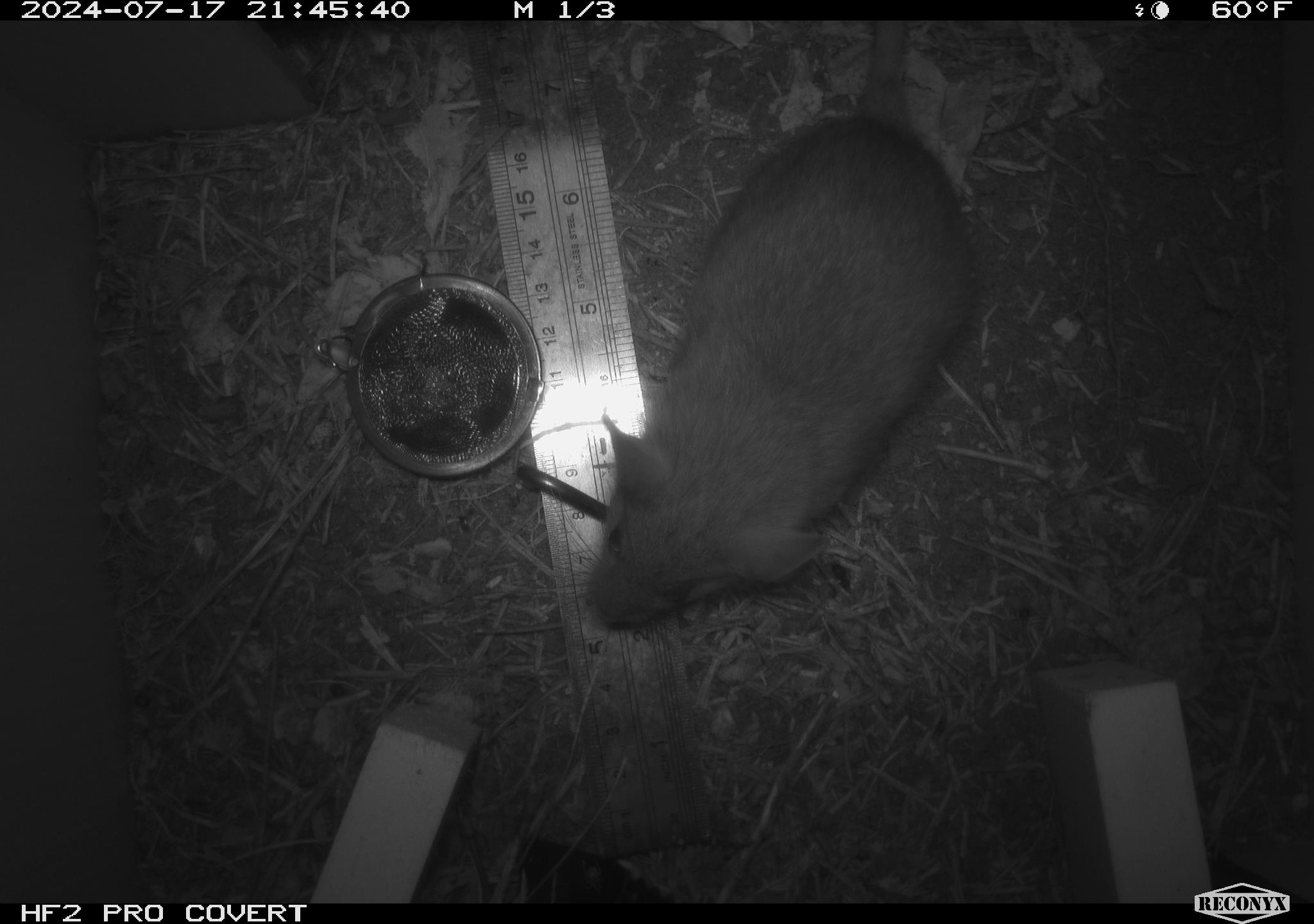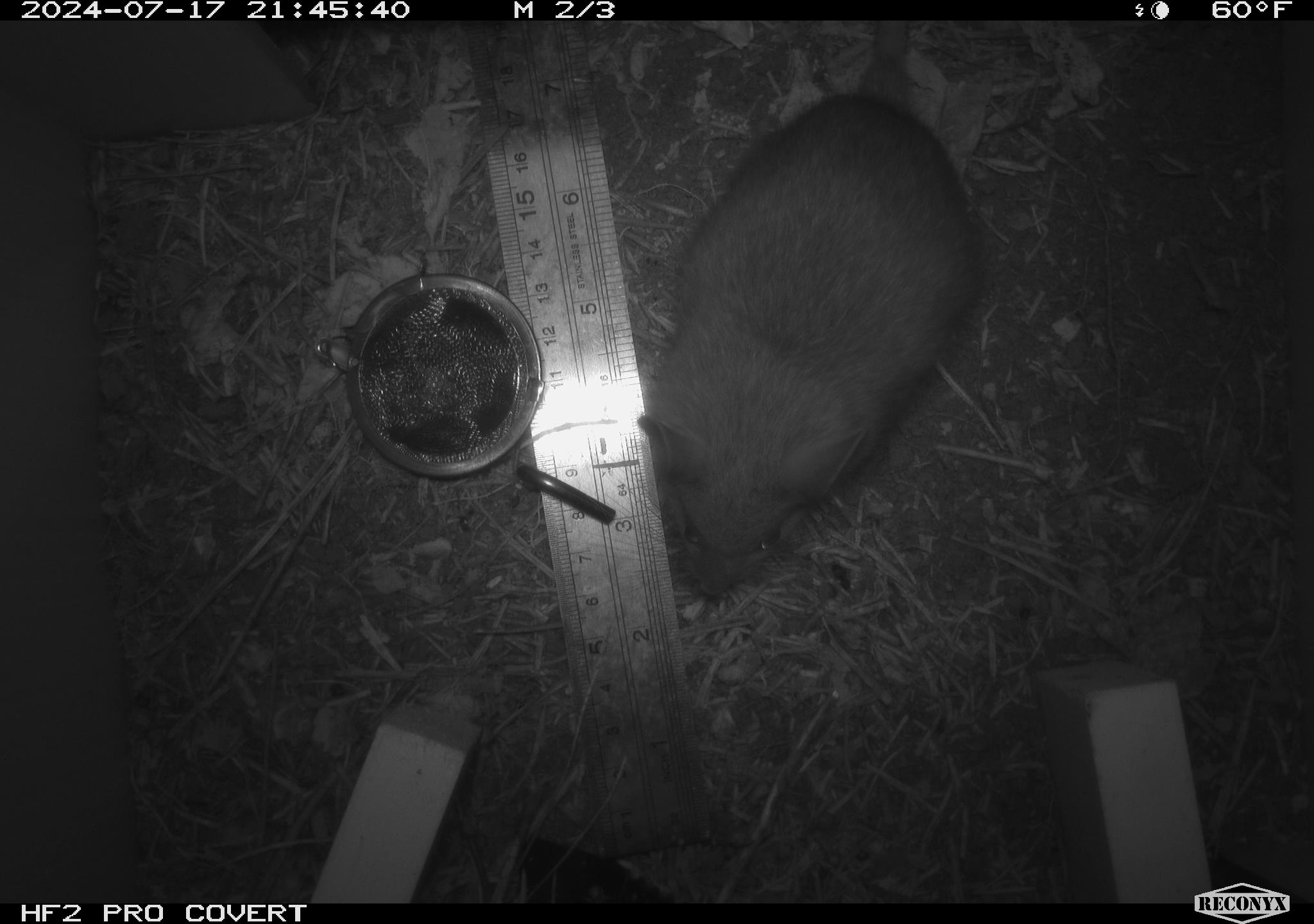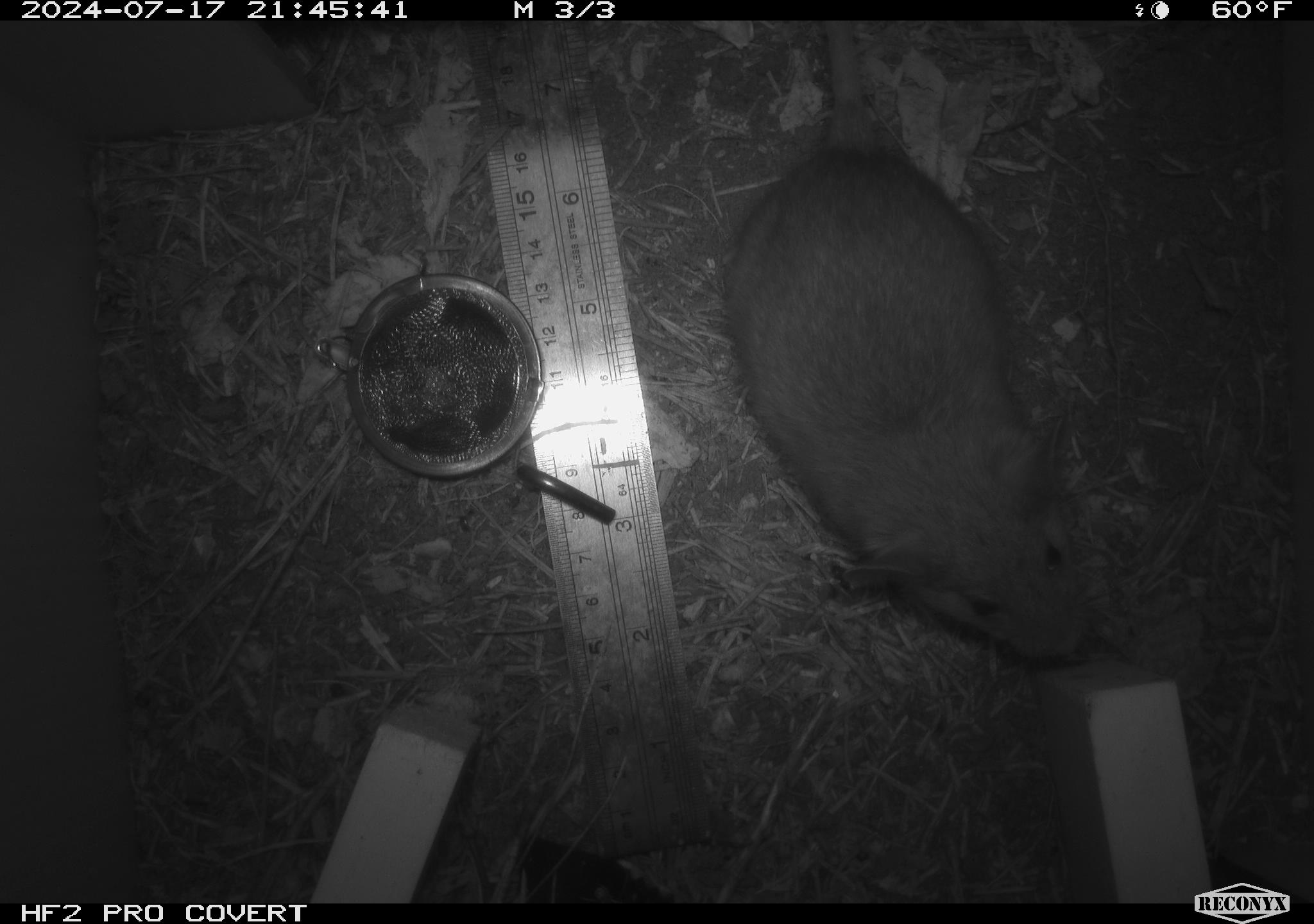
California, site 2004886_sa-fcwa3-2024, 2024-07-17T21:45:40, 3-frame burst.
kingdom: Animalia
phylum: Chordata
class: Mammalia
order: Rodentia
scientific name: Rodentia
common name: mouse species